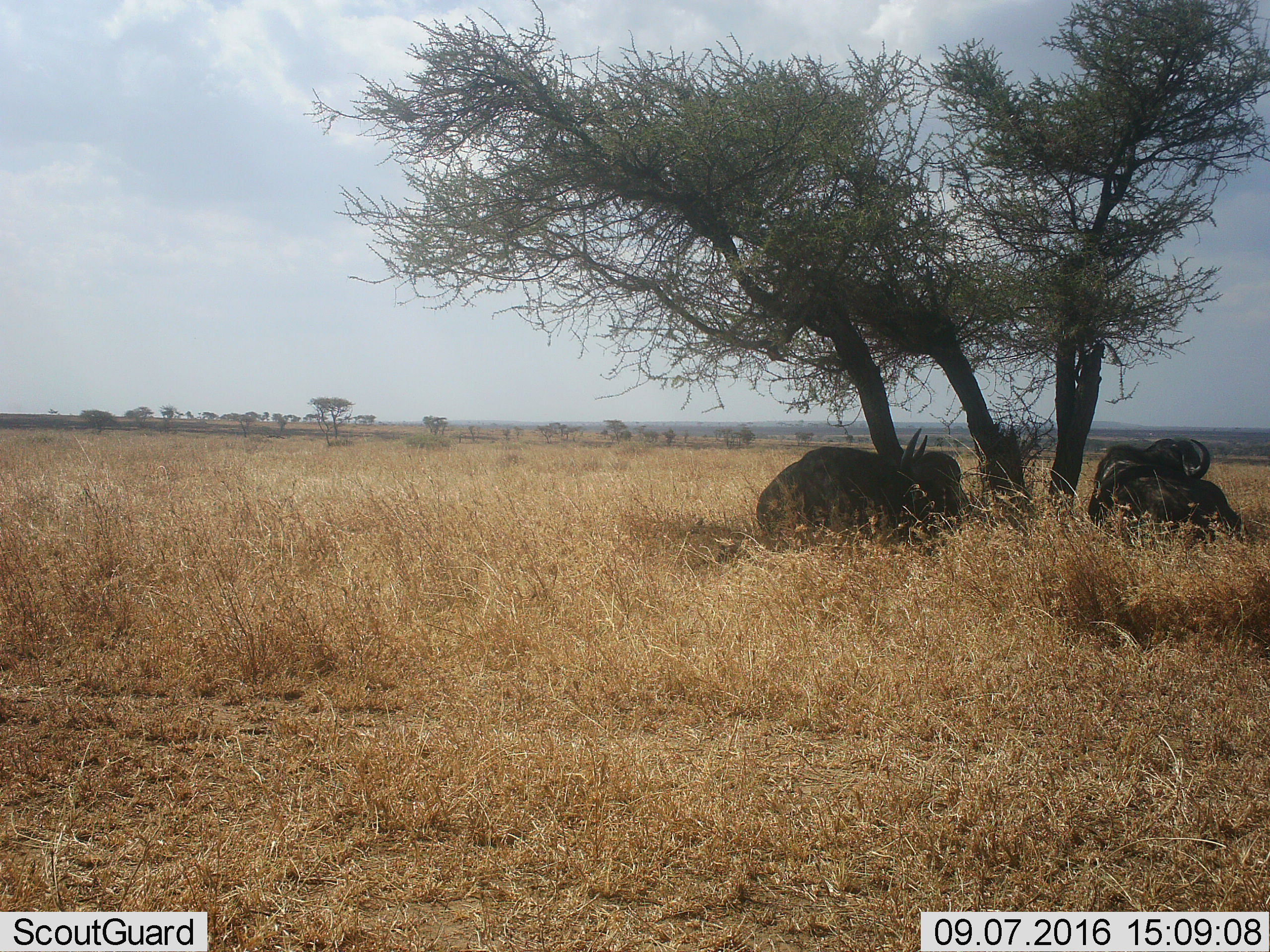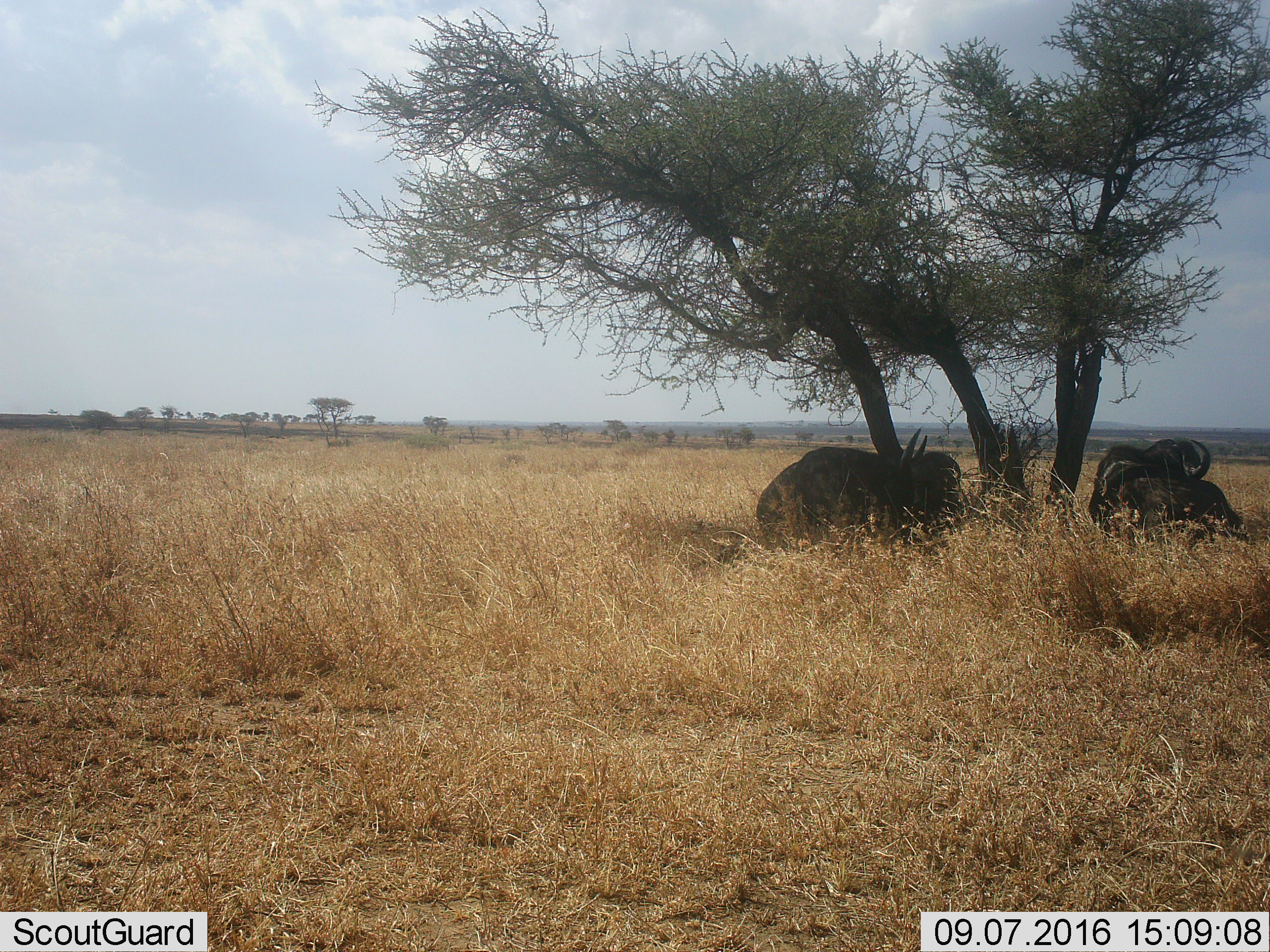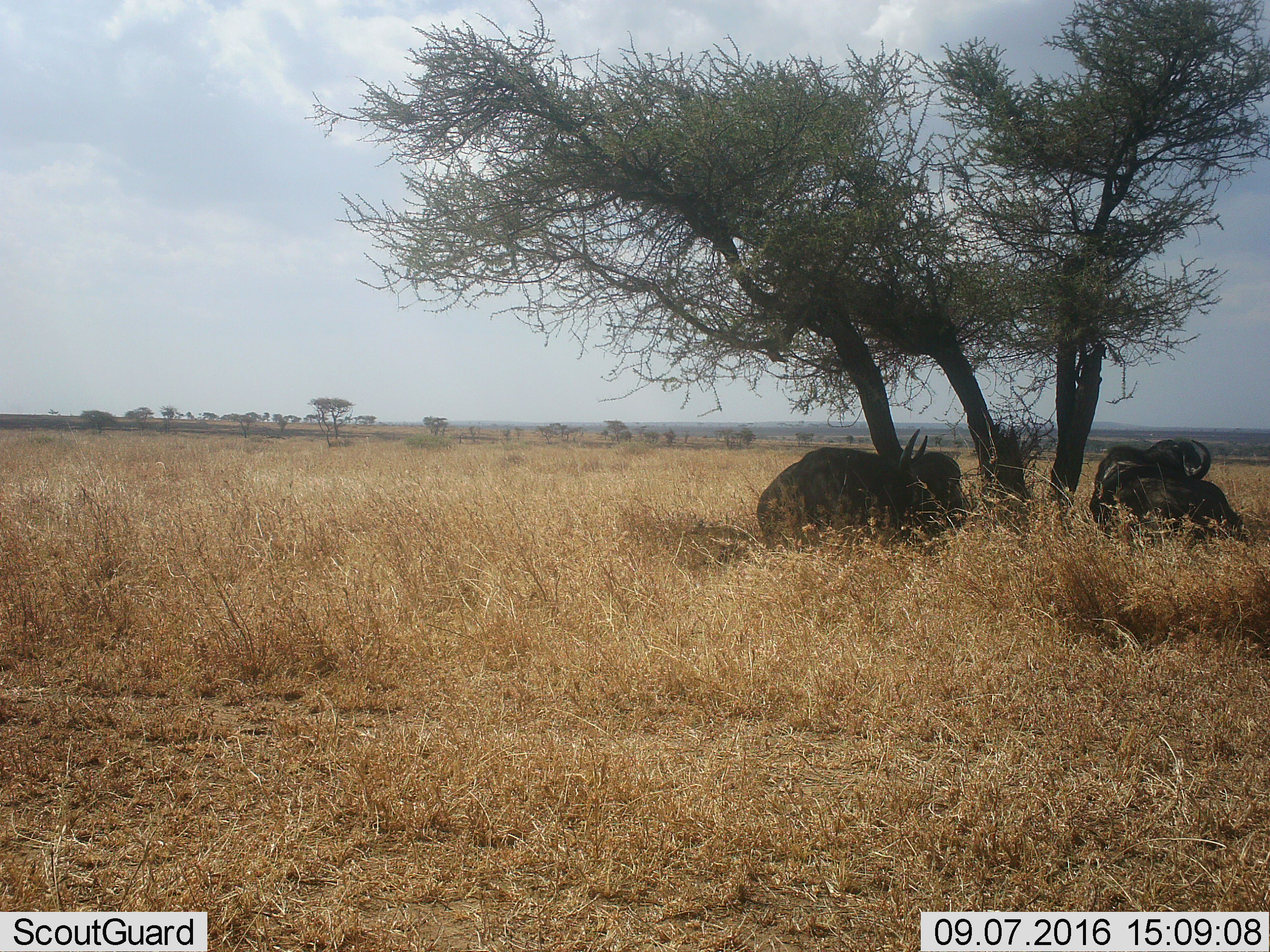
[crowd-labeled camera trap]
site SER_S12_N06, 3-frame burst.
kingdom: Animalia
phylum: Chordata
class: Mammalia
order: Artiodactyla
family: Bovidae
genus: Syncerus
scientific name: Syncerus caffer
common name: african buffalo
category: buffalo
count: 2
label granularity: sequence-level